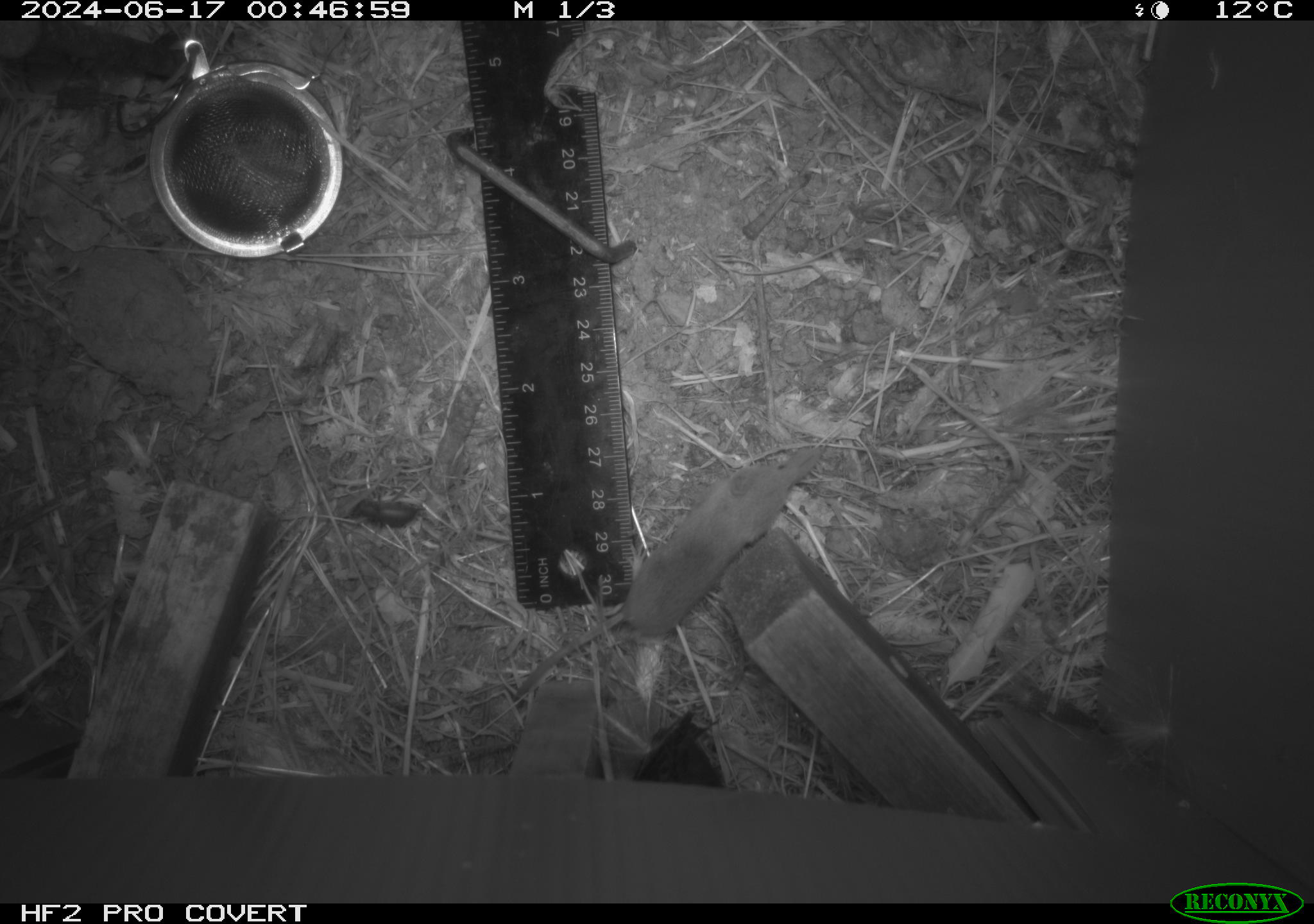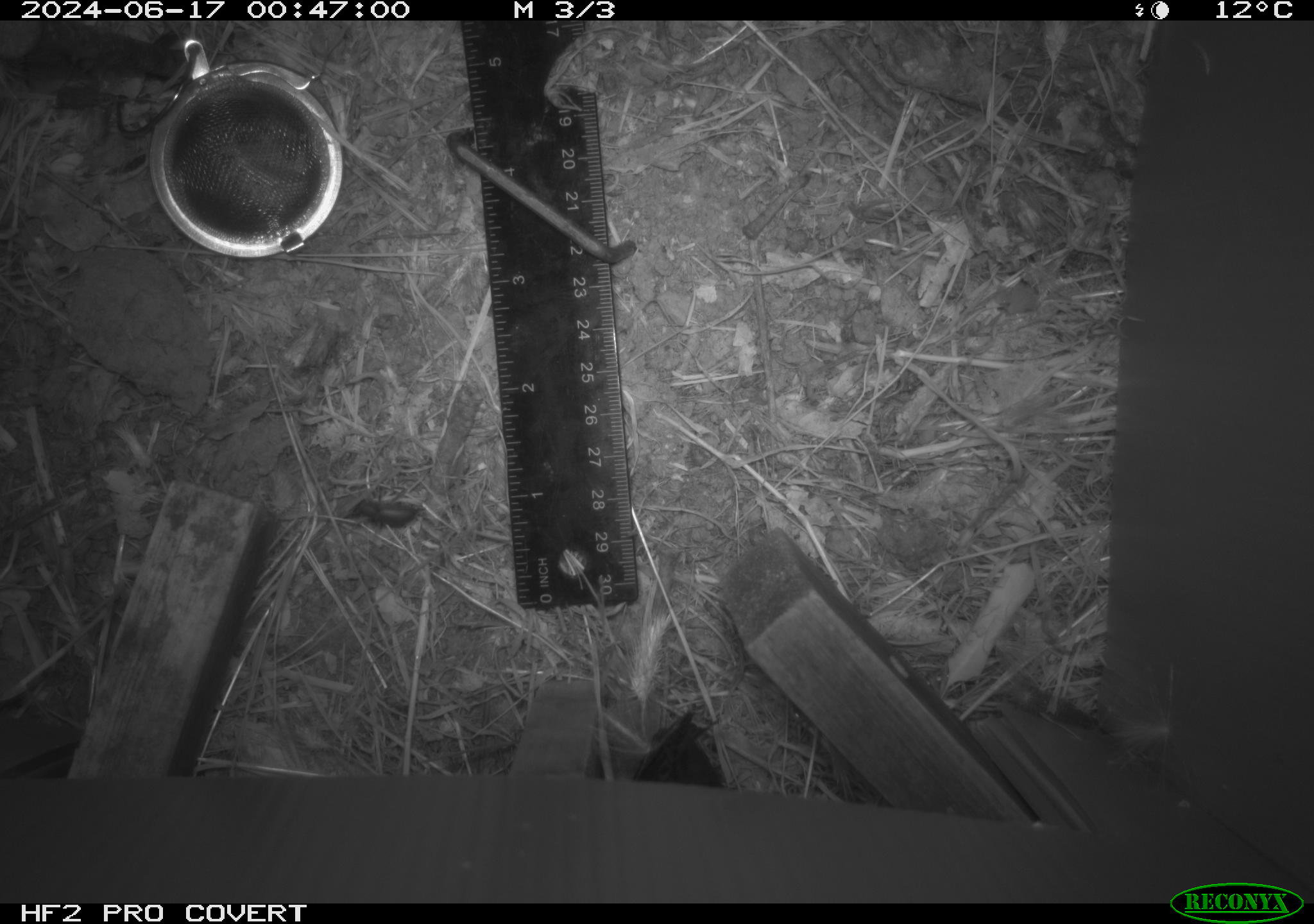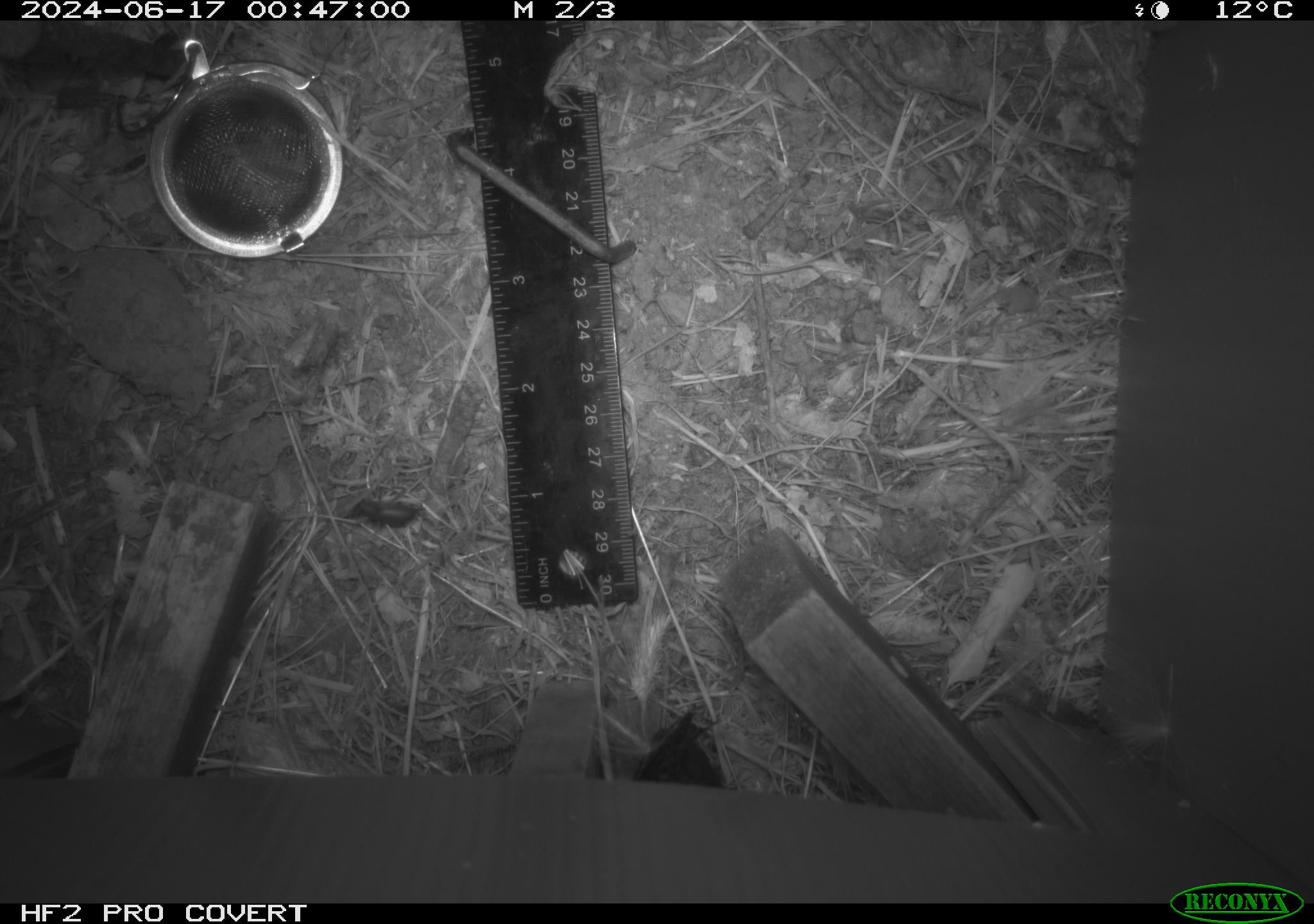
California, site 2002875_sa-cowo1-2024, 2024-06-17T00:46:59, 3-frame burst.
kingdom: Animalia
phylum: Chordata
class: Mammalia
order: Eulipotyphla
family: Soricidae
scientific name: Soricidae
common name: shrews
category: soricidae family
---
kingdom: Animalia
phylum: Arthropoda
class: Insecta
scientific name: Insecta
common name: insect